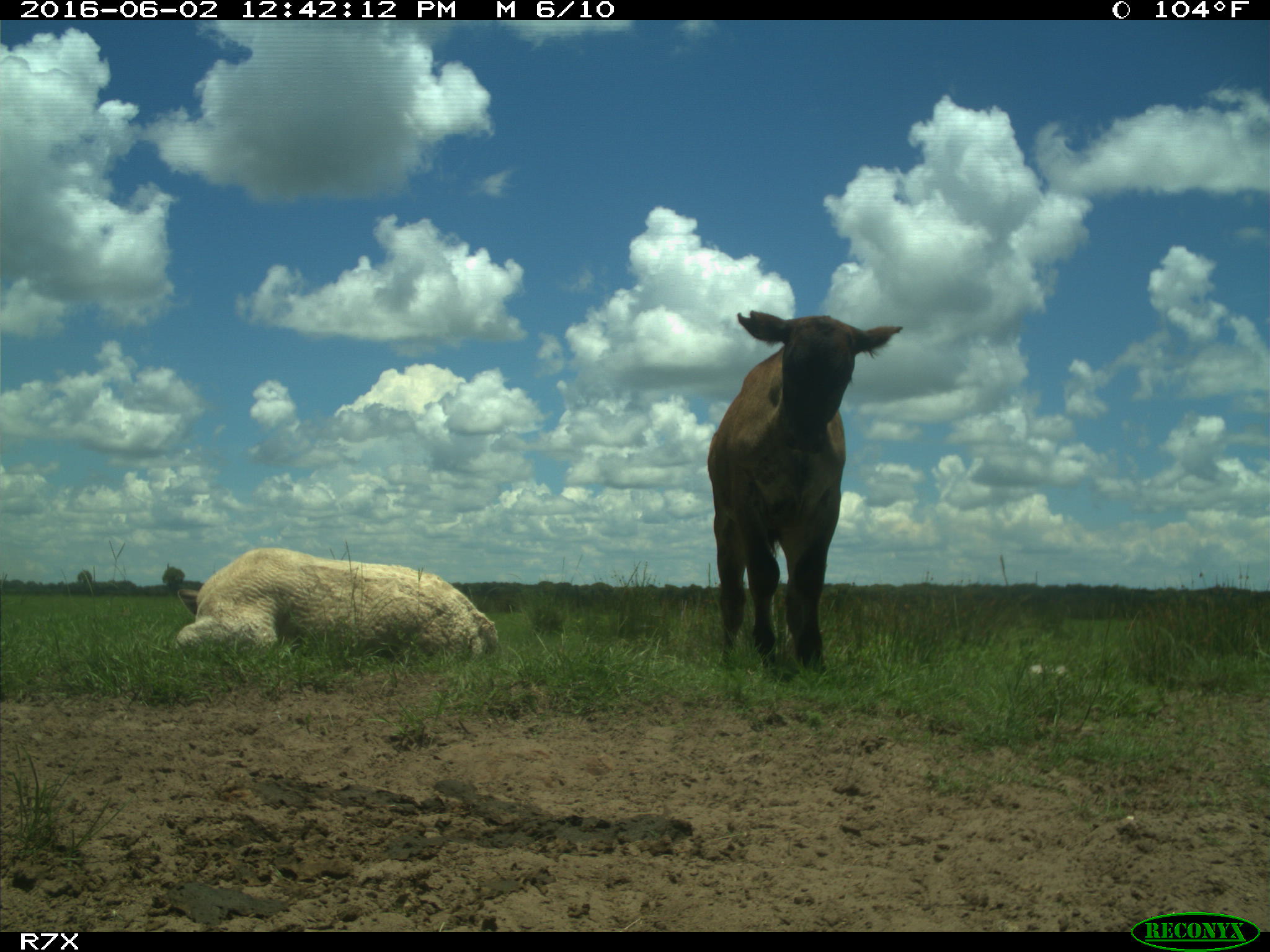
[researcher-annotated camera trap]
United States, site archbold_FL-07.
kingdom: Animalia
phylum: Chordata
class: Mammalia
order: Artiodactyla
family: Bovidae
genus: Bos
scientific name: Bos taurus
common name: domestic cow